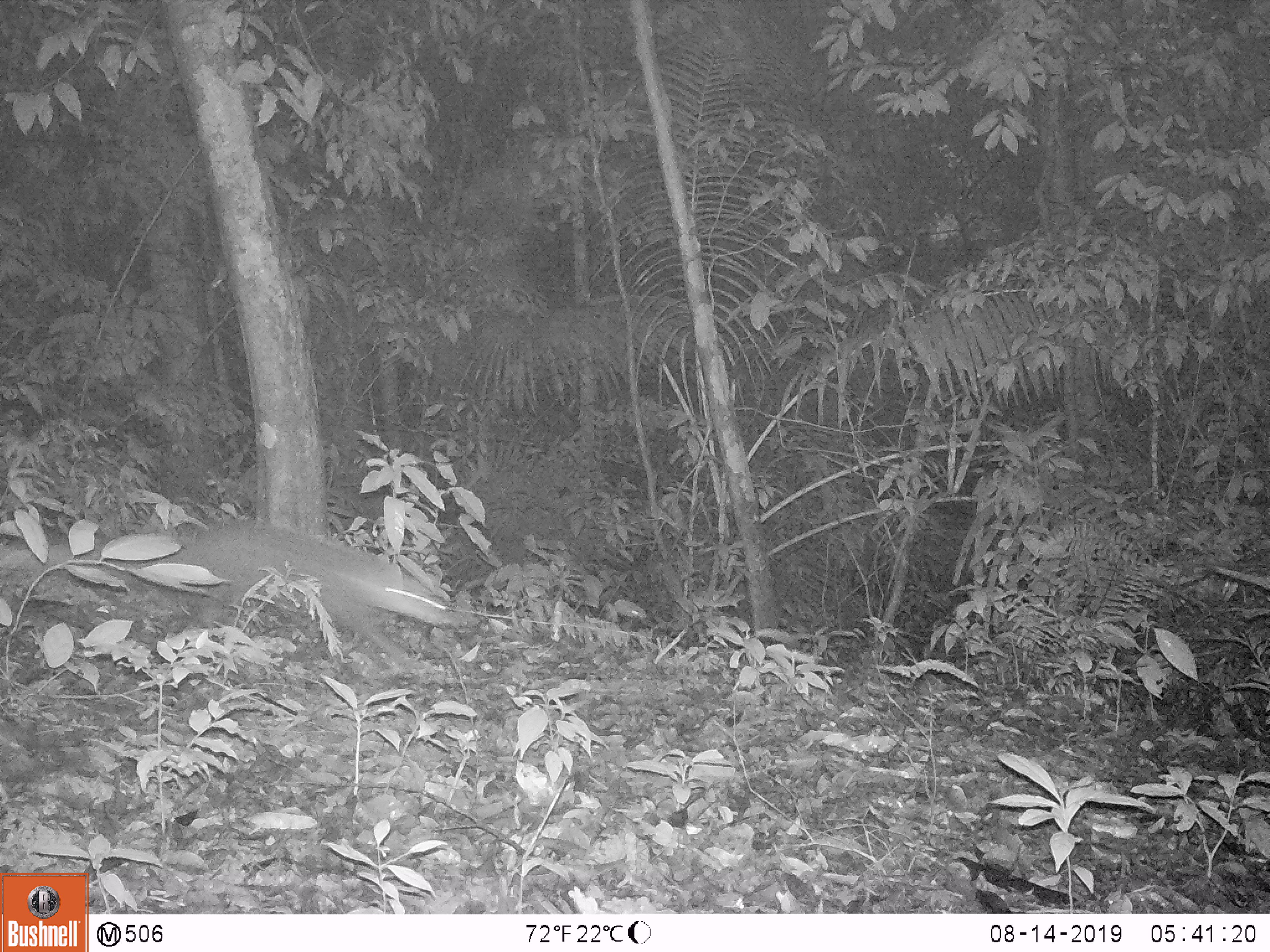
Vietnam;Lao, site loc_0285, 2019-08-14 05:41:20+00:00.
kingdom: Animalia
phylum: Chordata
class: Mammalia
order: Artiodactyla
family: Suidae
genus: Sus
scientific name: Sus scrofa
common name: eurasian wild pig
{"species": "eurasian wild pig (Sus scrofa)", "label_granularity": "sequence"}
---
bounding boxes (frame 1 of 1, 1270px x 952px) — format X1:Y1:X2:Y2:
eurasian wild pig: 0:516:467:673